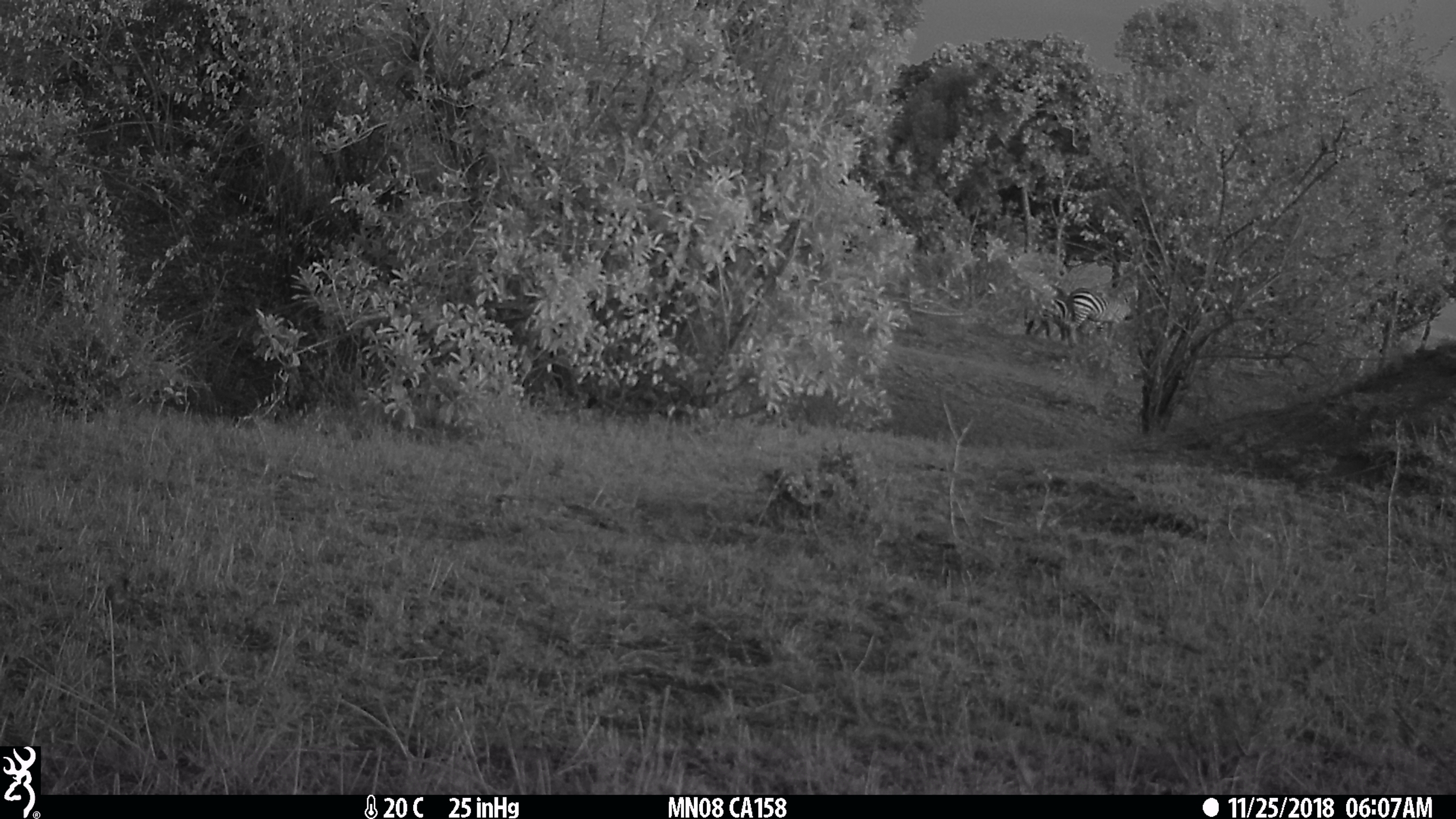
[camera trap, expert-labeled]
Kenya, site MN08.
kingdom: Animalia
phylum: Chordata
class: Mammalia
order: Perissodactyla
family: Equidae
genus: Equus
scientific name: Equus quagga burchellii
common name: burchell's zebra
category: zebra